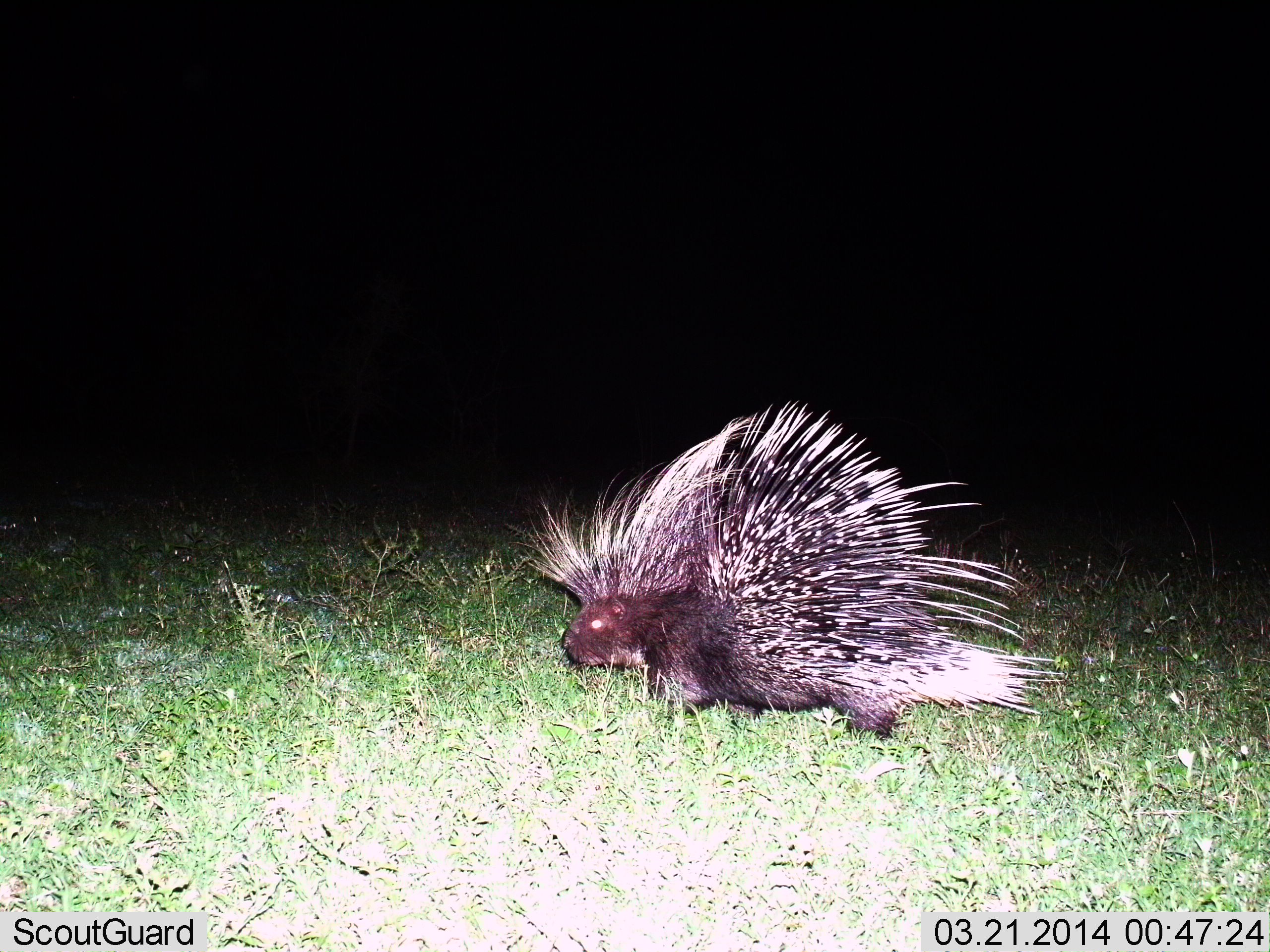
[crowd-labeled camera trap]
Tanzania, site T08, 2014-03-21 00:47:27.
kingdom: Animalia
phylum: Chordata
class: Mammalia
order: Rodentia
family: Hystricidae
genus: Hystrix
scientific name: Hystrix cristata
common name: crested porcupine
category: porcupine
Porcupine (crested porcupine) (Hystrix cristata), count 1. Behavior (volunteer vote fractions): standing 70%, resting 0%, moving 30%, interacting 0%. Young present (vote fraction): 0%. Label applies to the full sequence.